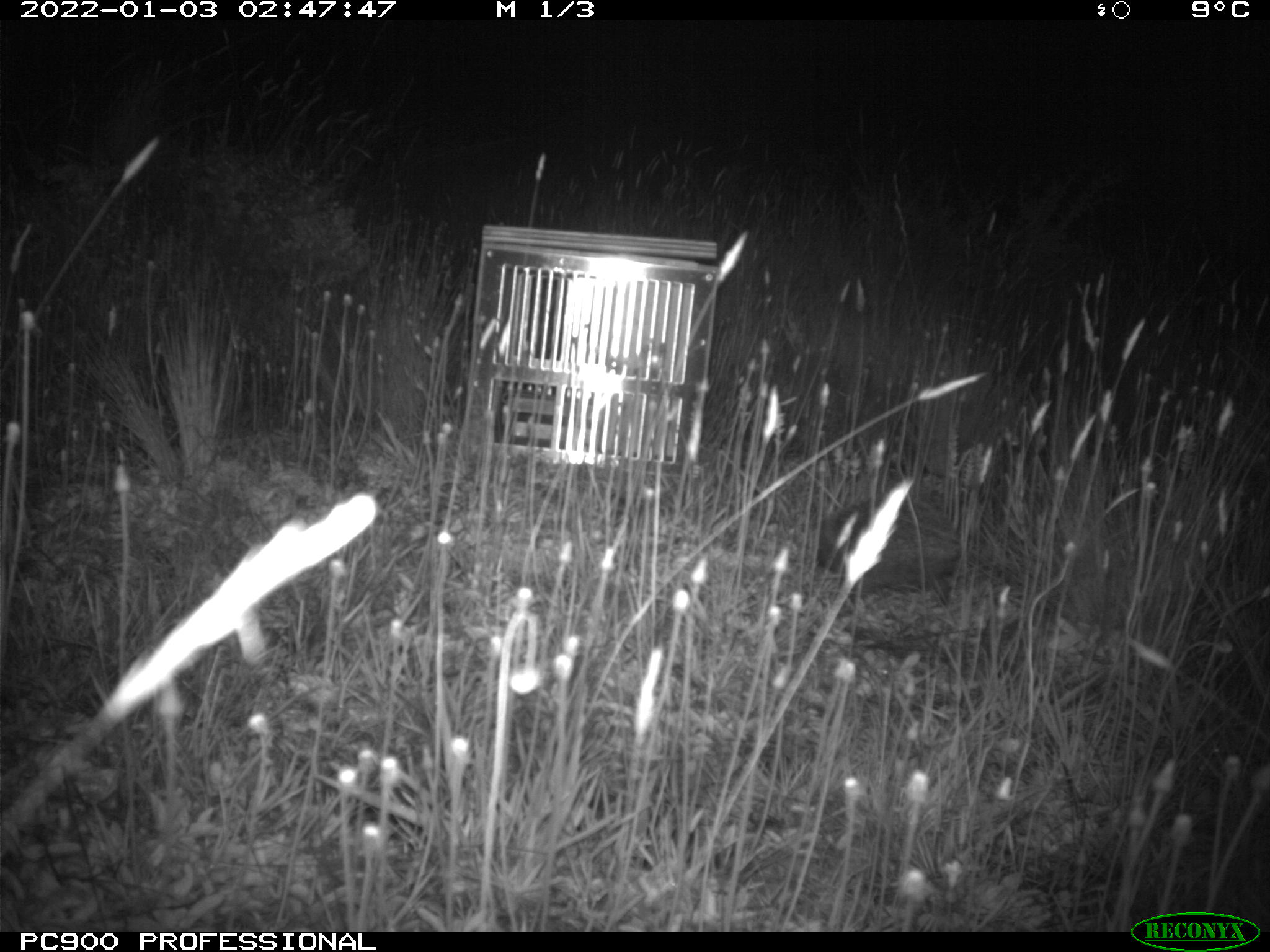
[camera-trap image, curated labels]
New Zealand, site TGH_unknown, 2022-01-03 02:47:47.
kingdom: Animalia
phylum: Chordata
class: Mammalia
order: Eulipotyphla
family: Erinaceidae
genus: Erinaceus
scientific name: Erinaceus europaeus europaeus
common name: european hedgehog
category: hedgehog